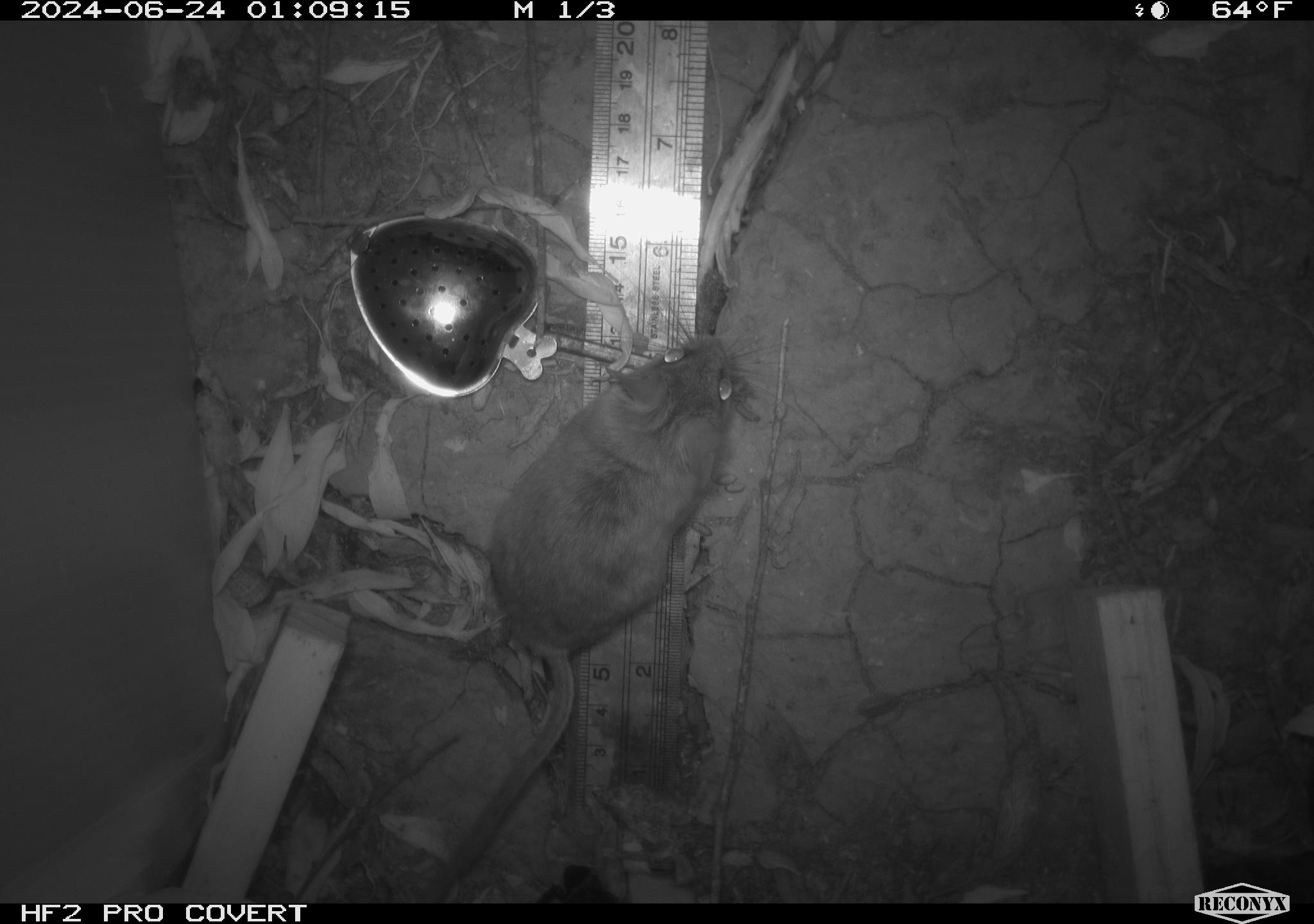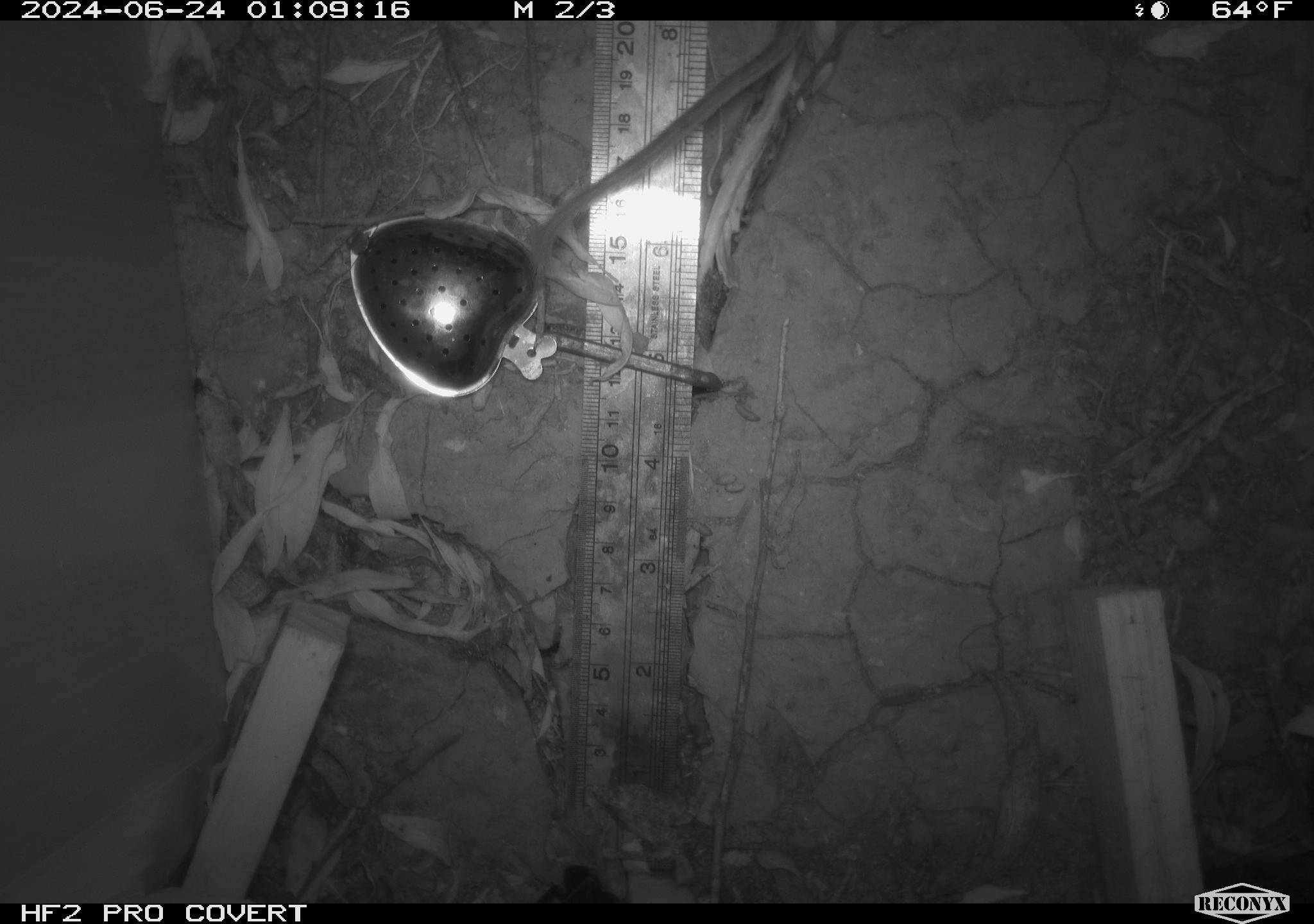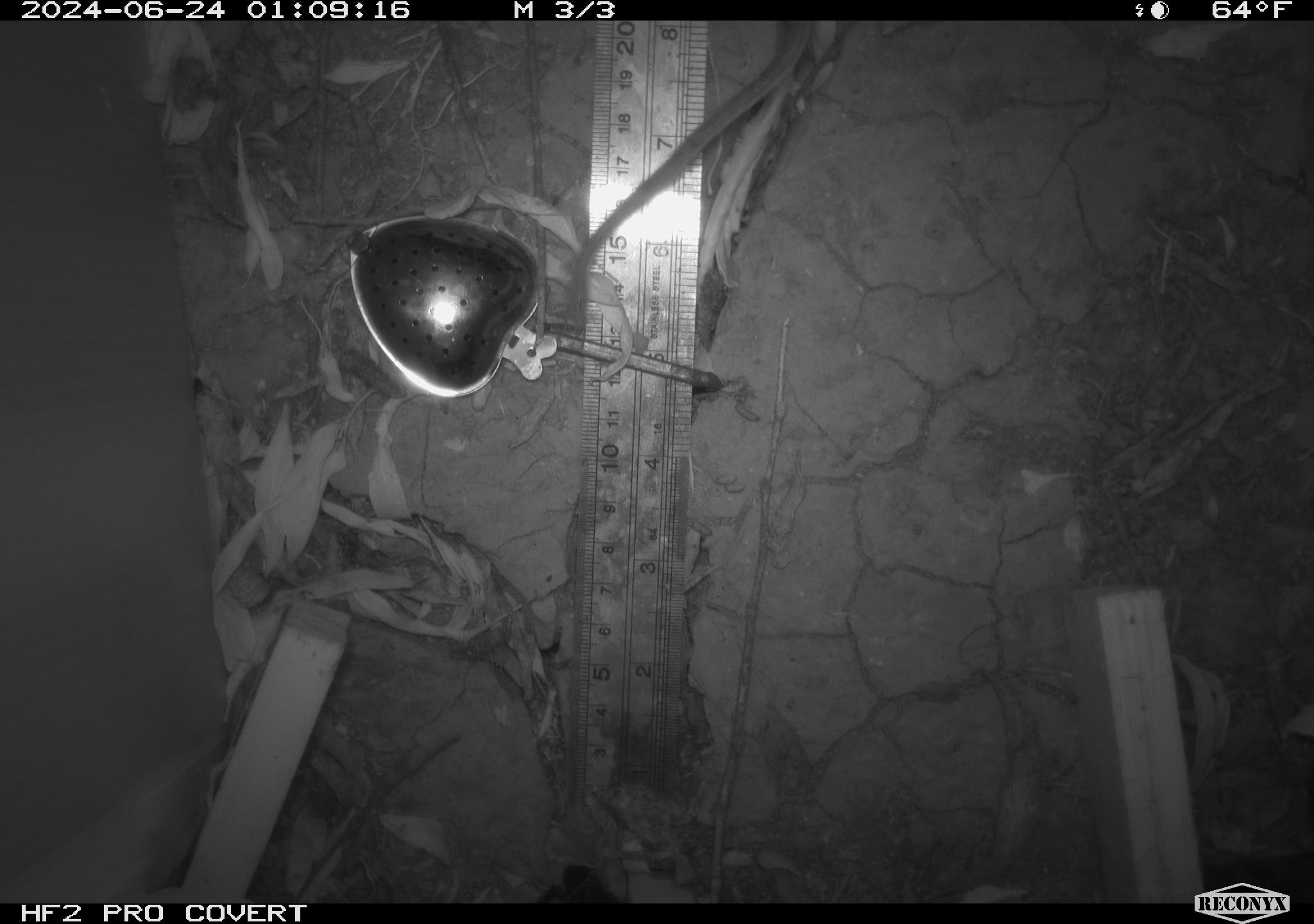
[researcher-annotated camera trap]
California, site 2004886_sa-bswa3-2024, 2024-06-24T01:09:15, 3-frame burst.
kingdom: Animalia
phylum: Chordata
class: Mammalia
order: Rodentia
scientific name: Rodentia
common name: mouse species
Mouse species (Rodentia).